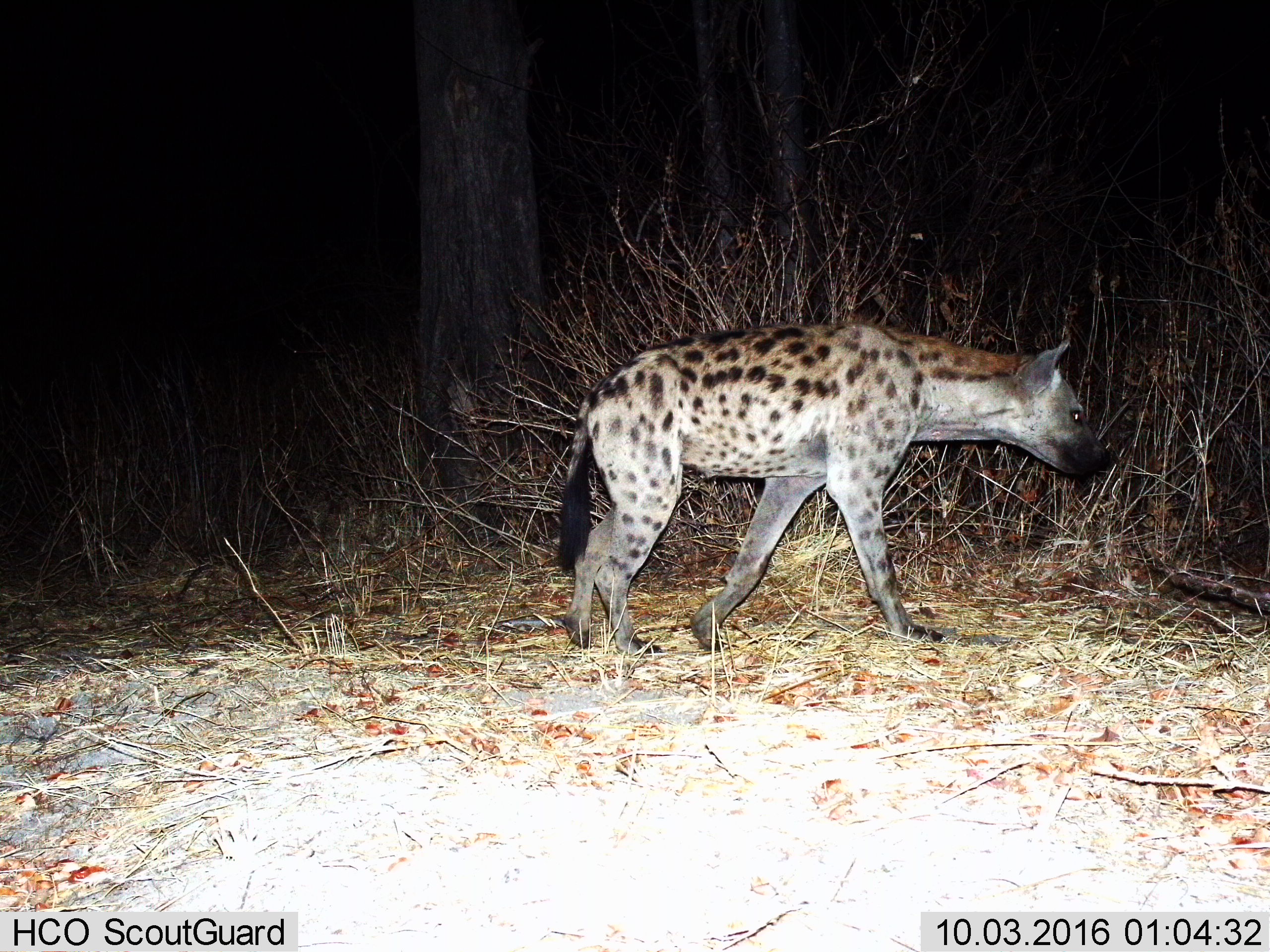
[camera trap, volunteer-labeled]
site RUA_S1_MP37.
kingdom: Animalia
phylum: Chordata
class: Mammalia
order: Carnivora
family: Hyaenidae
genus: Crocuta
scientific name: Crocuta crocuta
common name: spotted hyena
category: hyenaspotted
Hyenaspotted (spotted hyena) (Crocuta crocuta), count 1. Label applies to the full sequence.